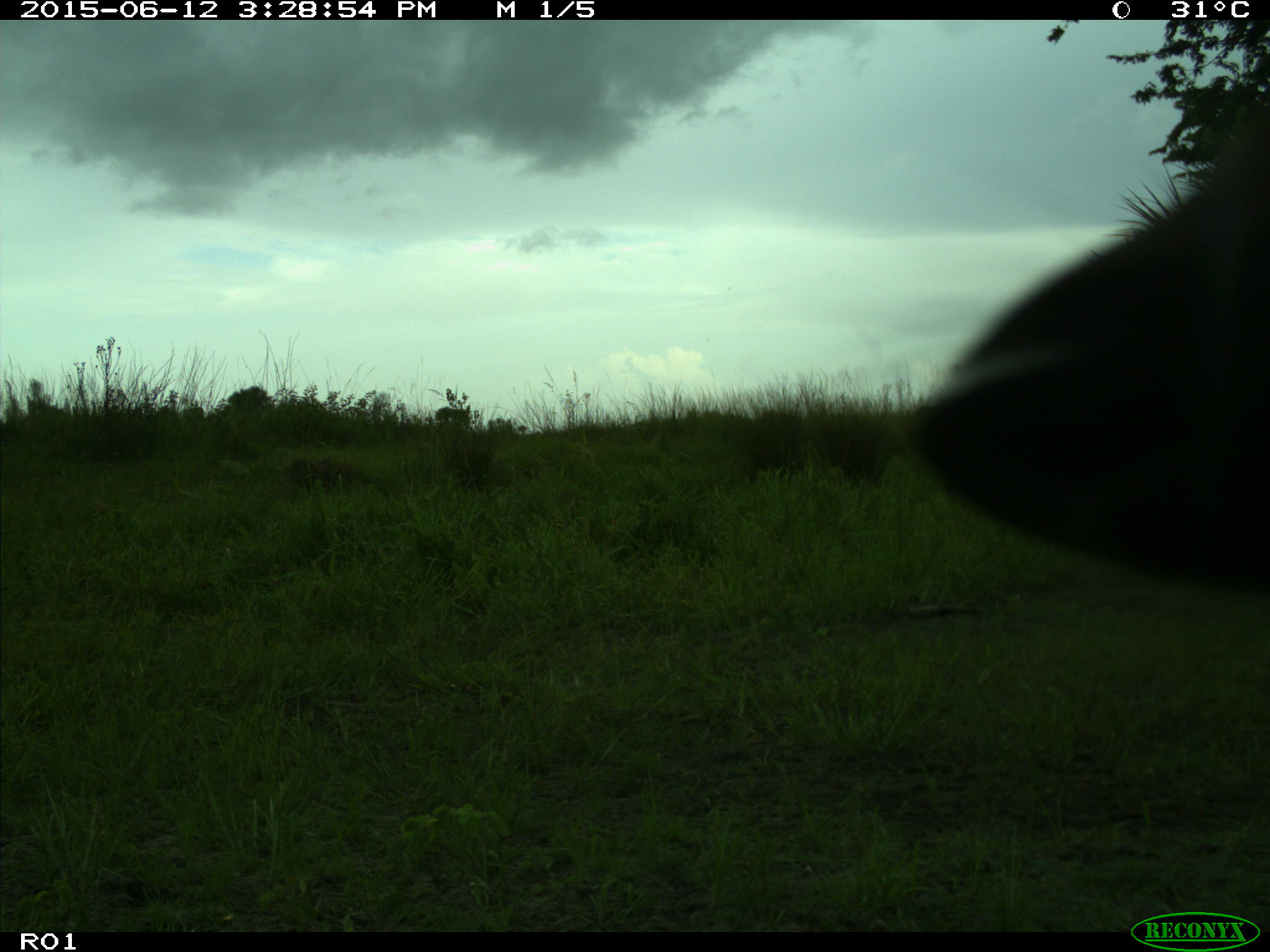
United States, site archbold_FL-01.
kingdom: Animalia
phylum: Chordata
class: Mammalia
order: Artiodactyla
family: Bovidae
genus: Bos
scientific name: Bos taurus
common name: domestic cow